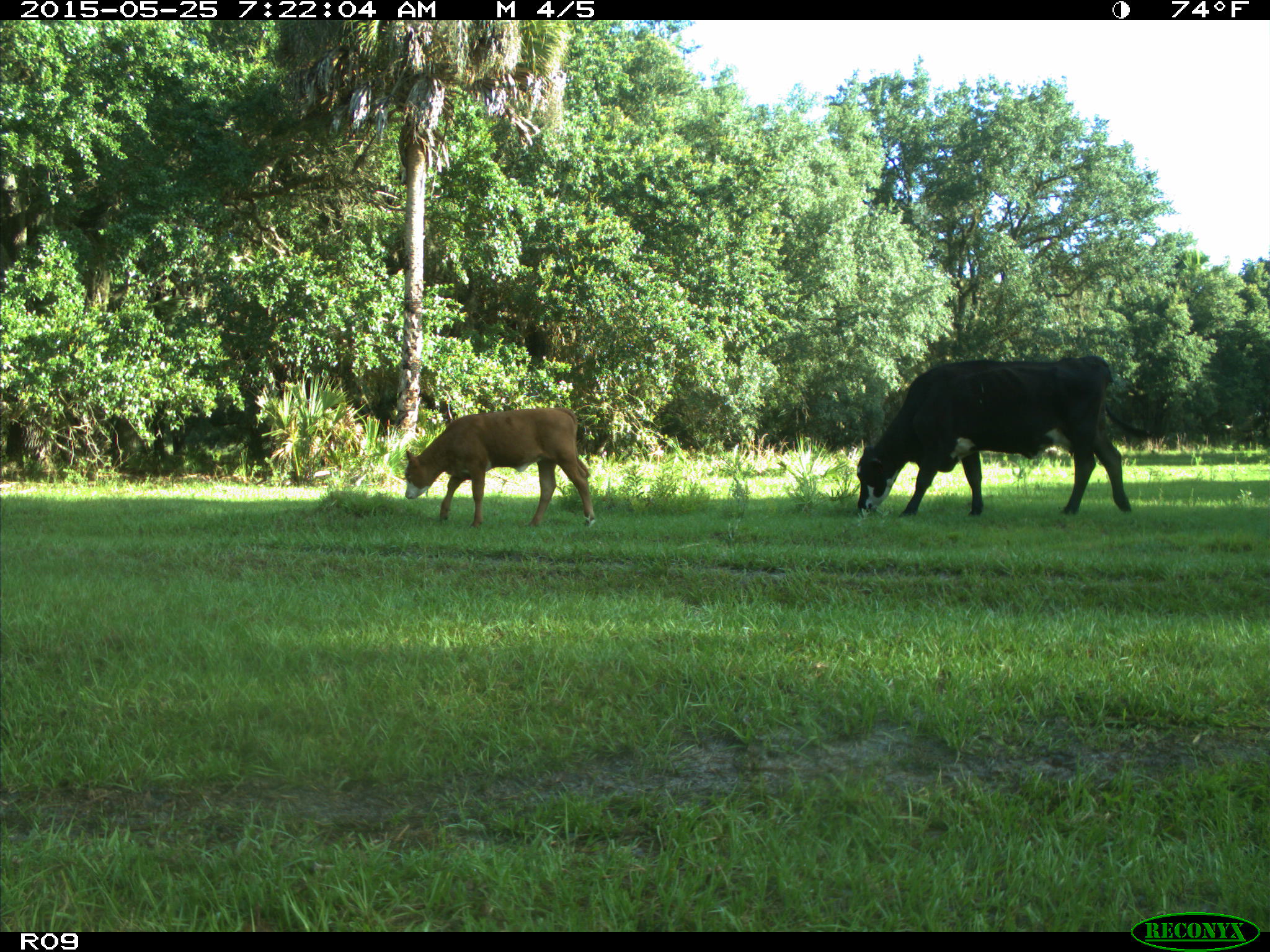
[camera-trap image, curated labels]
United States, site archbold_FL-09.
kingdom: Animalia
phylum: Chordata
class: Mammalia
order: Artiodactyla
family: Bovidae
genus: Bos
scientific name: Bos taurus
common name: domestic cow